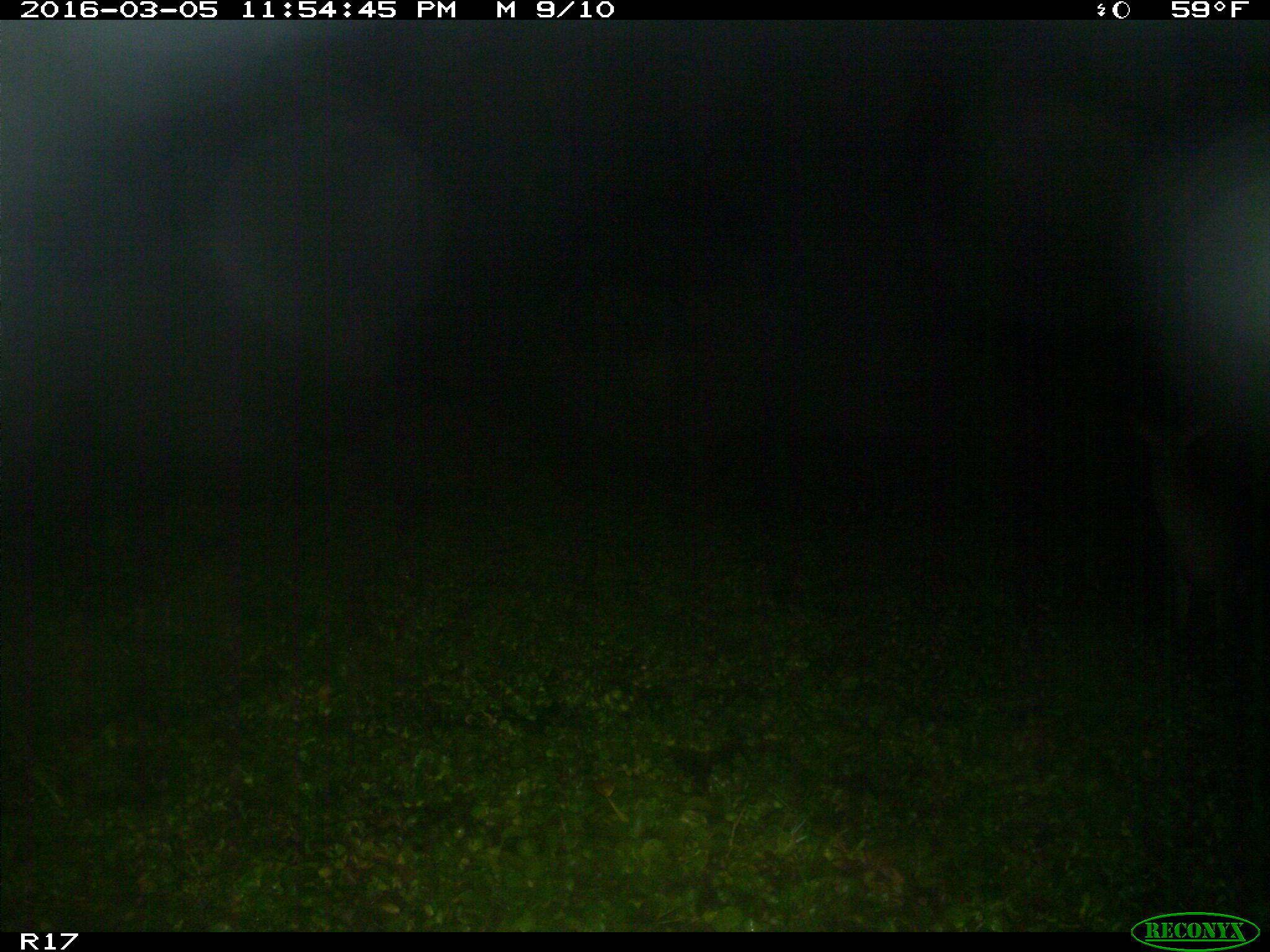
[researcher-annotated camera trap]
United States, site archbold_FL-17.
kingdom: Animalia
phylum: Chordata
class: Mammalia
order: Artiodactyla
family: Cervidae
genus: Odocoileus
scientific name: Odocoileus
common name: deer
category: unidentified deer